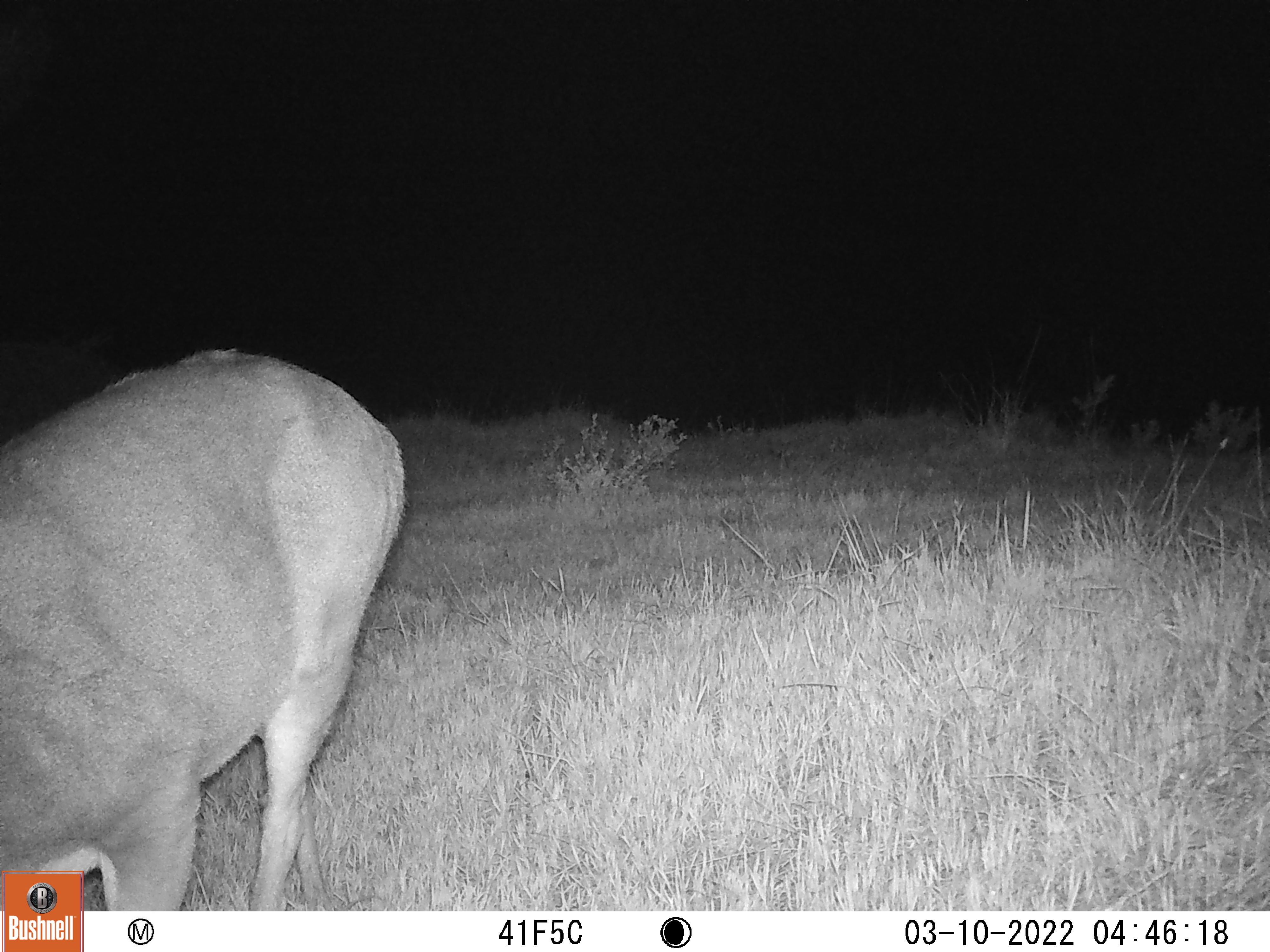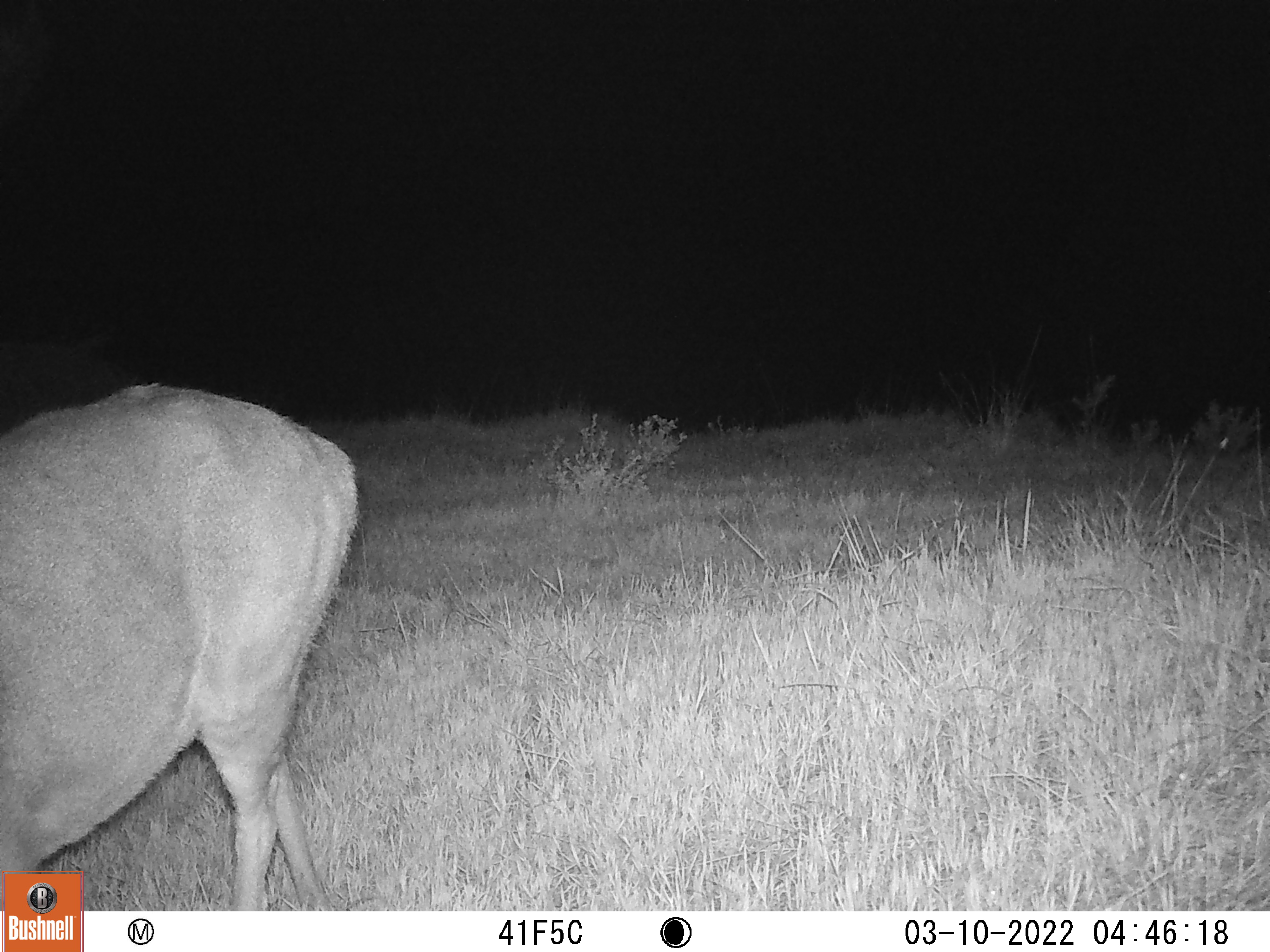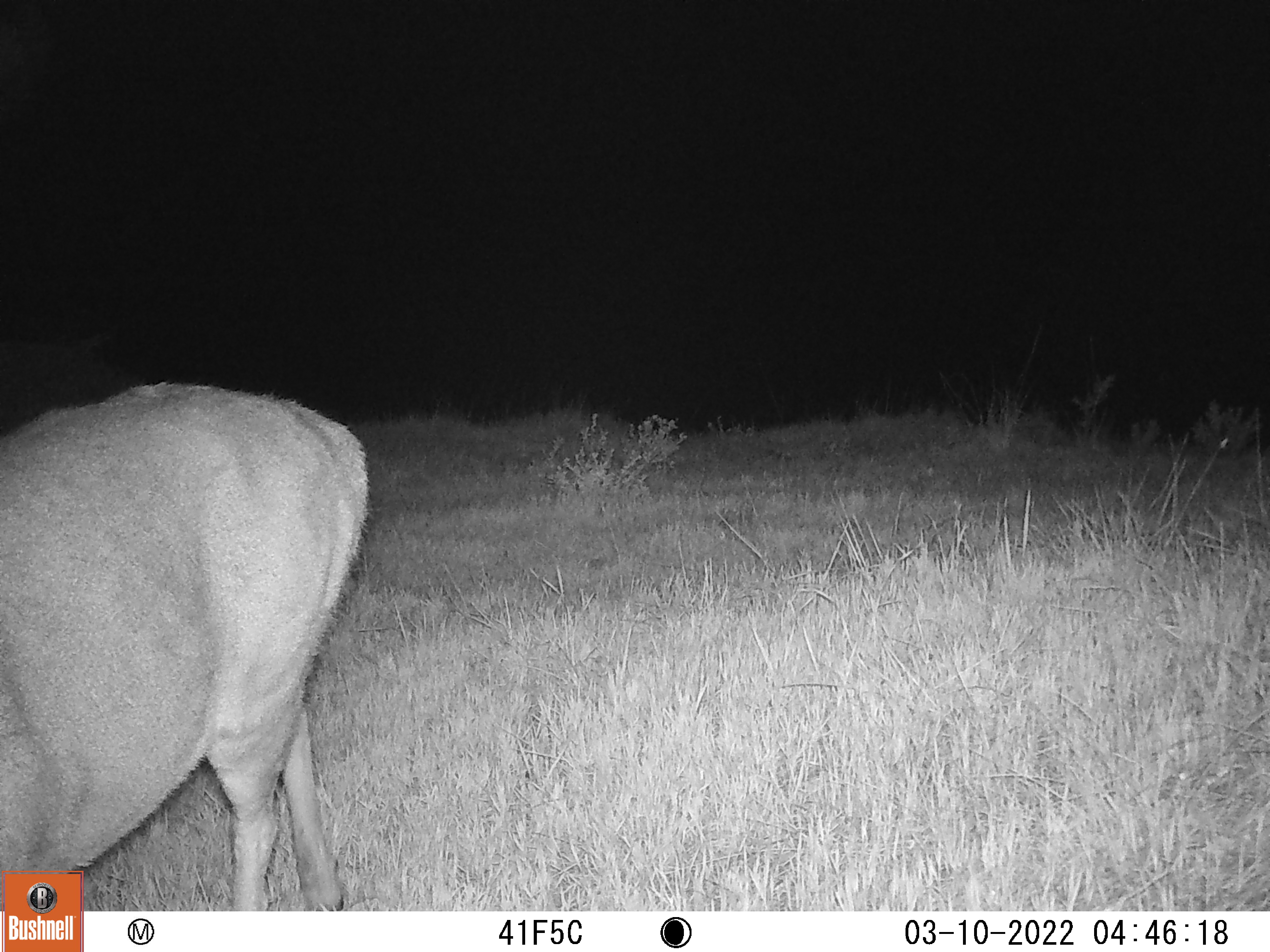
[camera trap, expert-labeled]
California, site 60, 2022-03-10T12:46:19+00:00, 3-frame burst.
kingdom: Animalia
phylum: Chordata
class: Mammalia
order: Artiodactyla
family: Cervidae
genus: Odocoileus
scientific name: Odocoileus hemionus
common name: mule deer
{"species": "mule deer (Odocoileus hemionus)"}